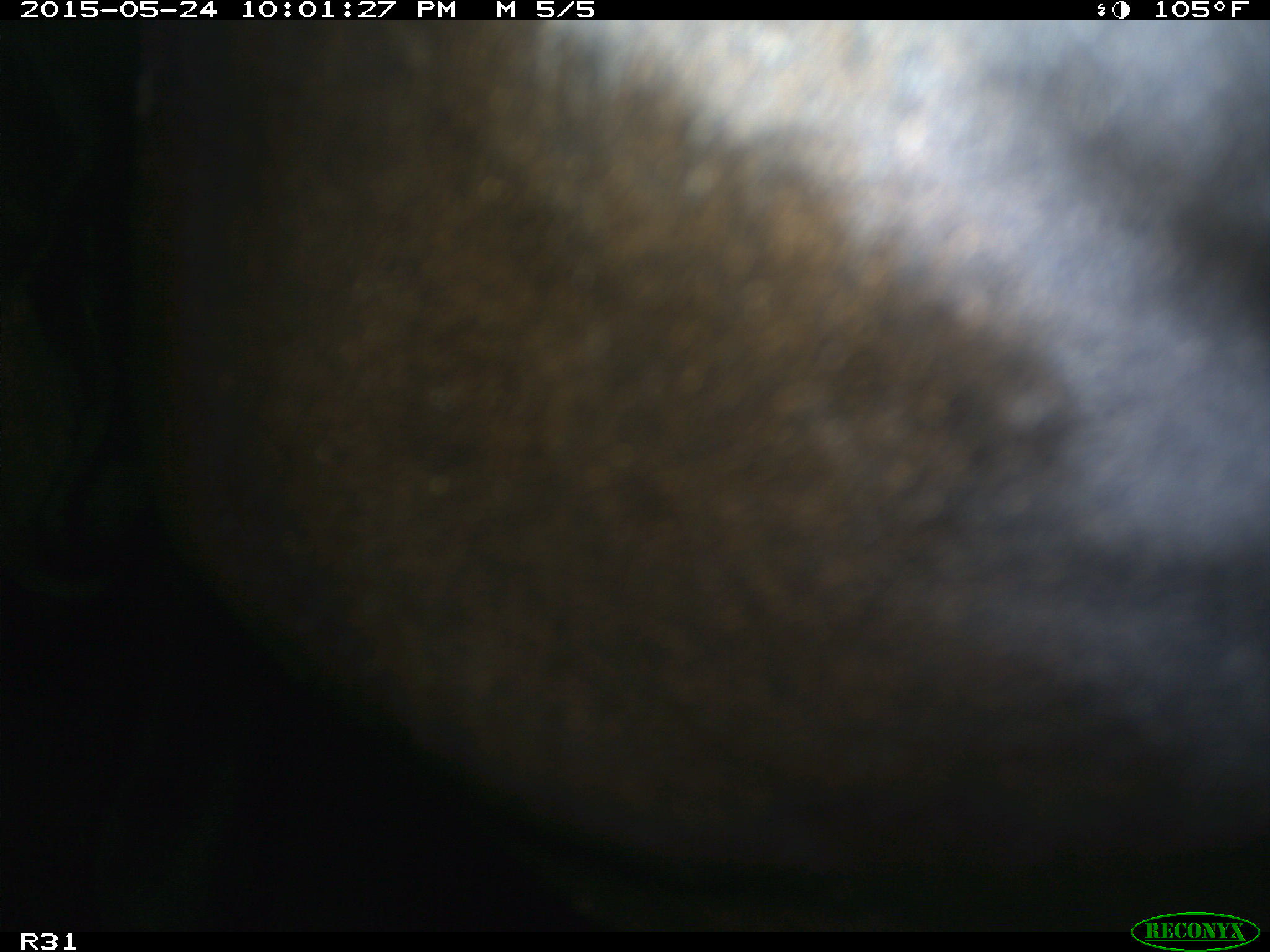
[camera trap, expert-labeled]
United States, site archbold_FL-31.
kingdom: Animalia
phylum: Chordata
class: Mammalia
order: Artiodactyla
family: Bovidae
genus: Bos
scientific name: Bos taurus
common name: domestic cow